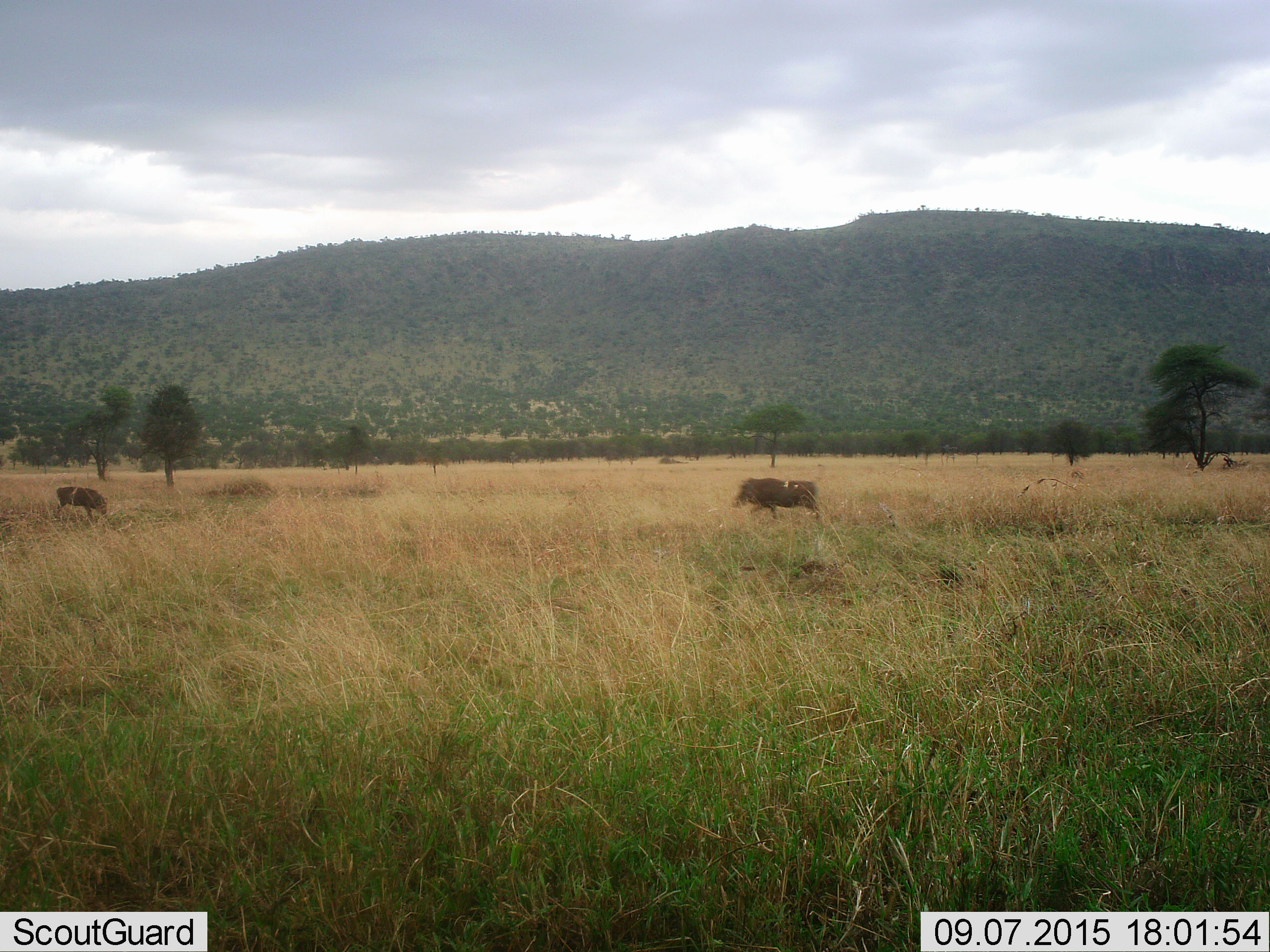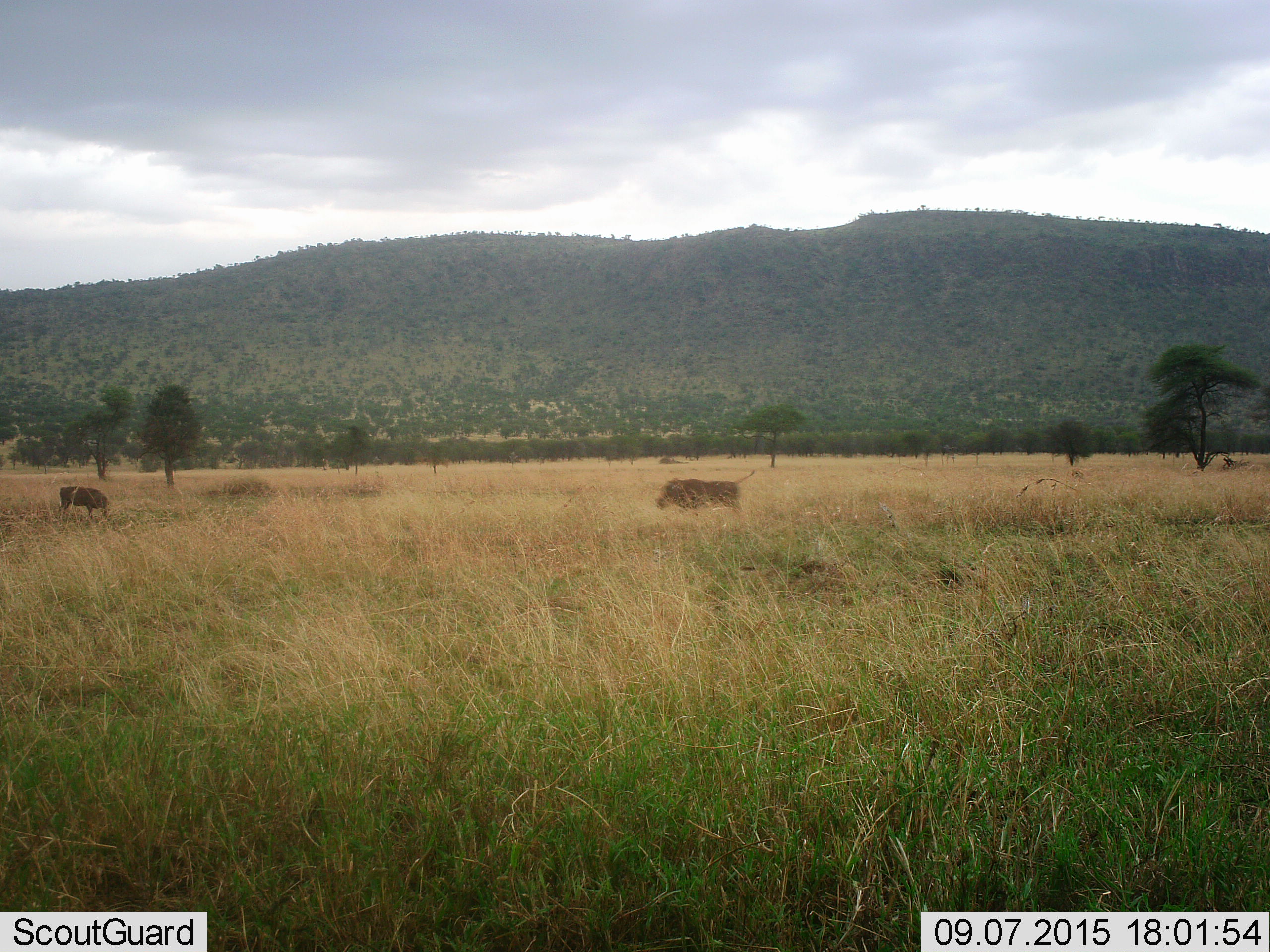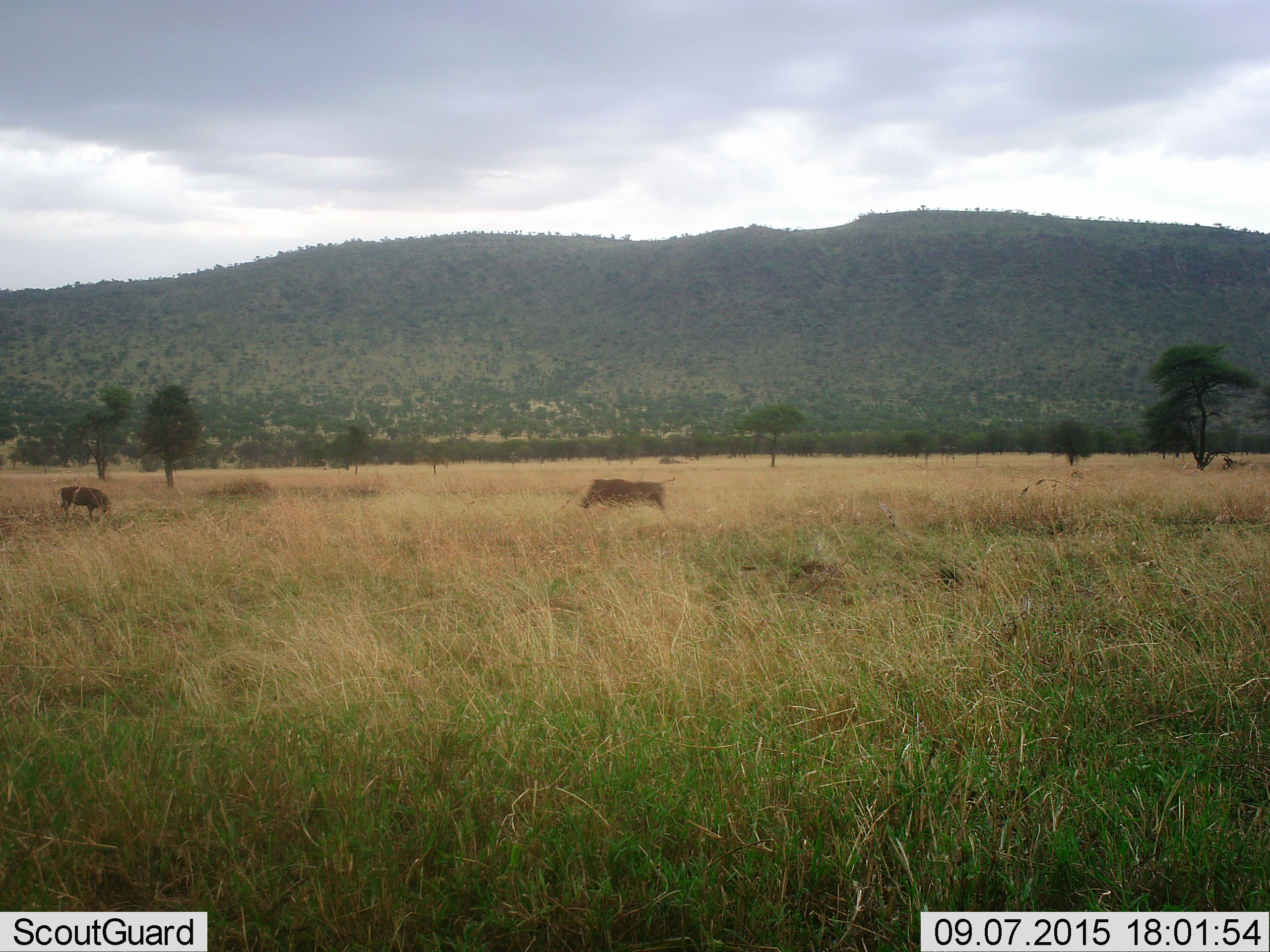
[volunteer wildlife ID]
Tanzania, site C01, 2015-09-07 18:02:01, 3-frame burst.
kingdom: Animalia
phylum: Chordata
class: Mammalia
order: Artiodactyla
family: Suidae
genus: Phacochoerus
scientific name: Phacochoerus africanus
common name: warthog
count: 2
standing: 36%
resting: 0%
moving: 93%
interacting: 0%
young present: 0%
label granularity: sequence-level